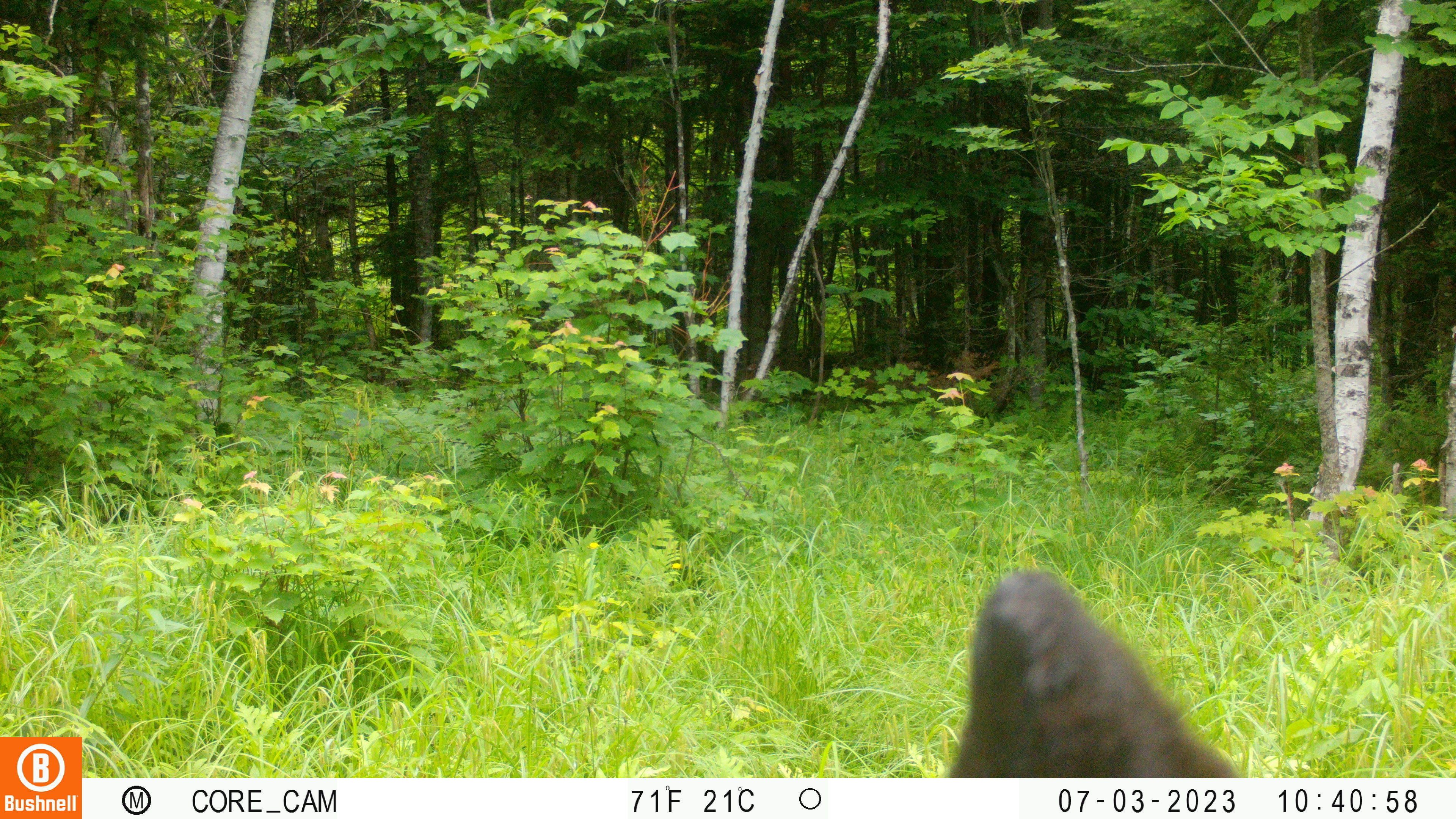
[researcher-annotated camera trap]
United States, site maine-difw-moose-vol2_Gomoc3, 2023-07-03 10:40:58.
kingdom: Animalia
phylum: Chordata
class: Mammalia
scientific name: Mammalia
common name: mammal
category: mammal sp.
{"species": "mammal sp. (mammal) (Mammalia)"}